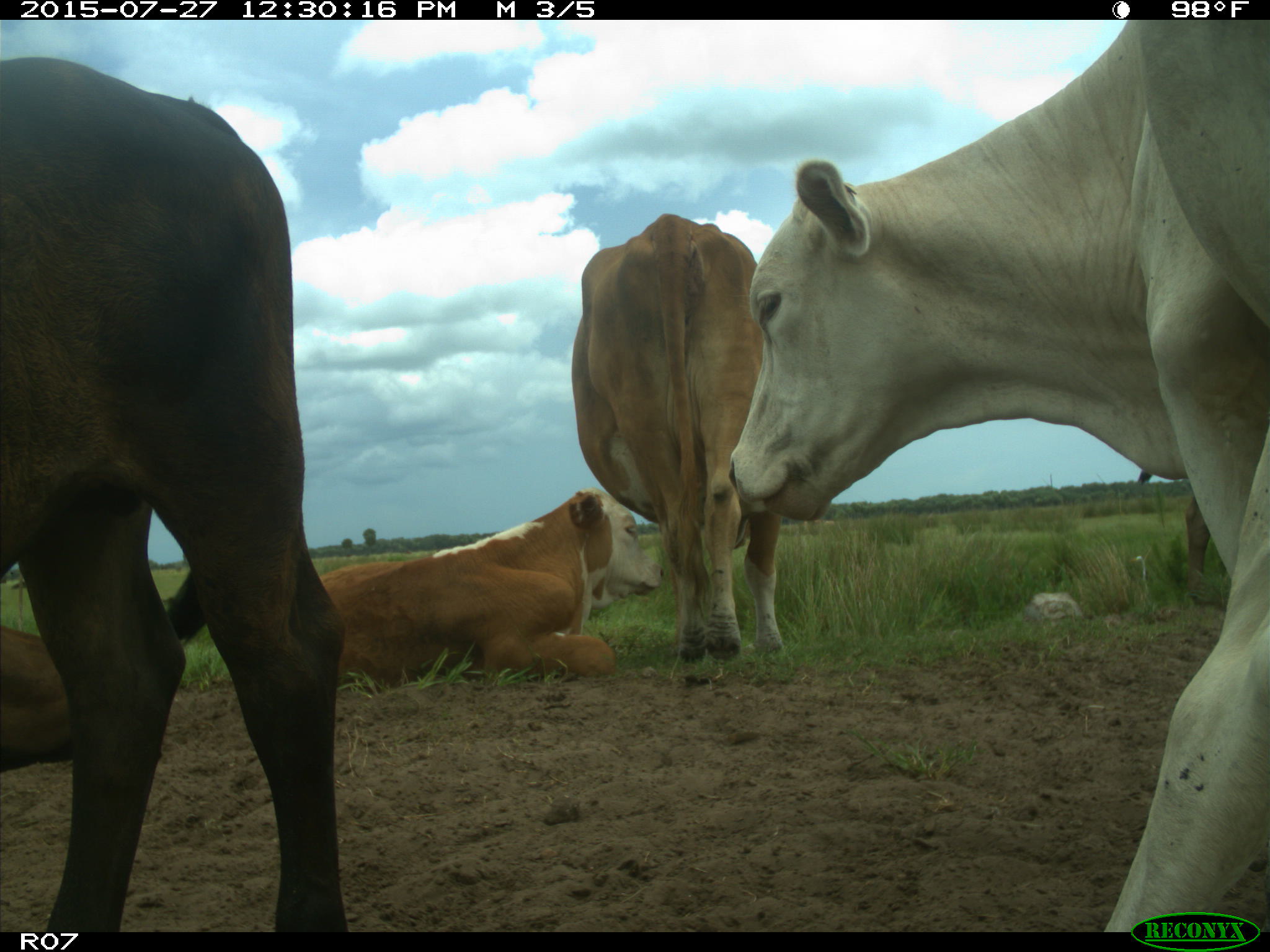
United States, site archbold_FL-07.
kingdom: Animalia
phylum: Chordata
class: Mammalia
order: Artiodactyla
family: Bovidae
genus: Bos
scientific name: Bos taurus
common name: domestic cow